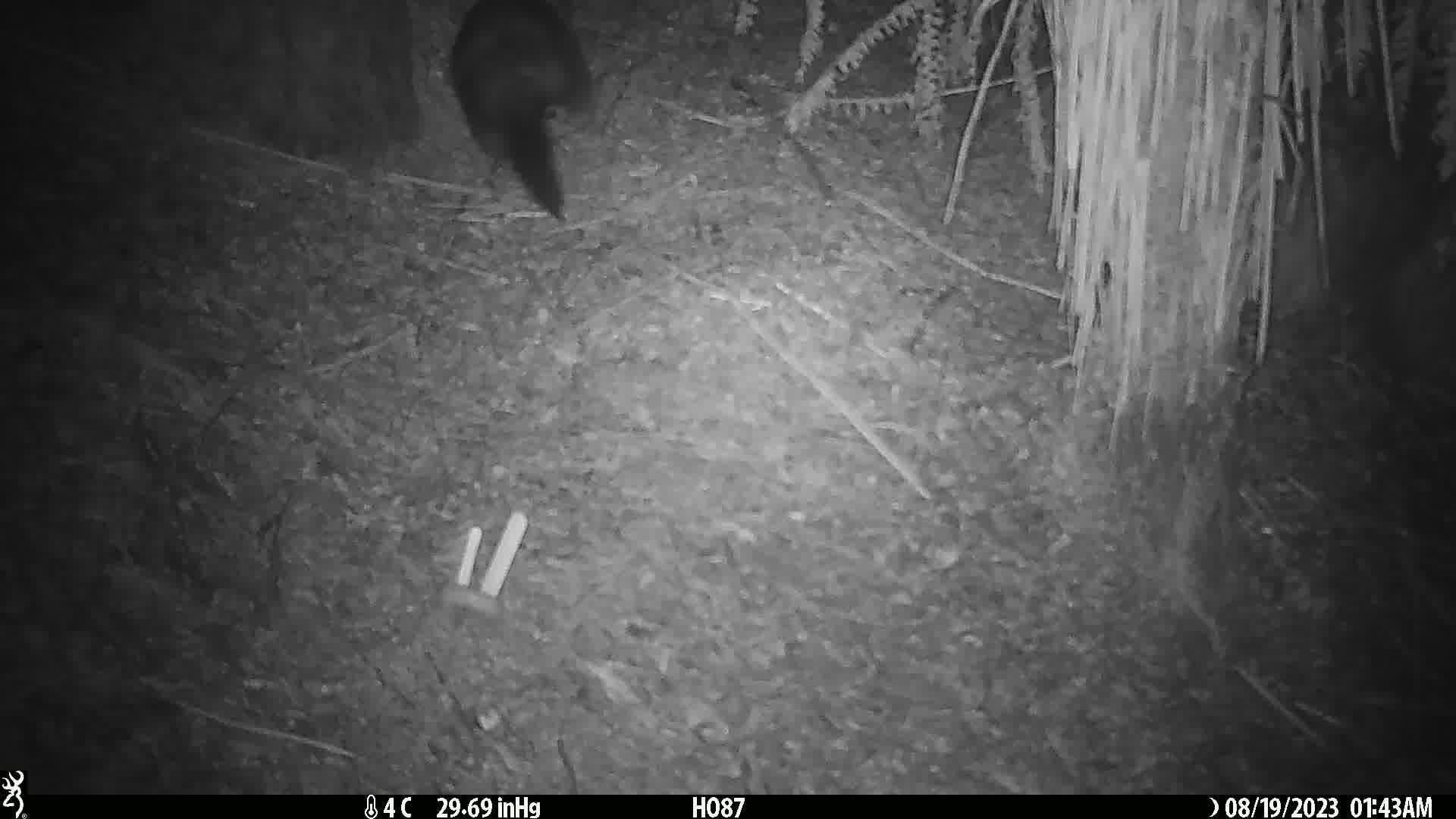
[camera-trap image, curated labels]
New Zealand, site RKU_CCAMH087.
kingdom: Animalia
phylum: Chordata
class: Mammalia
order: Diprotodontia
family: Phalangeridae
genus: Trichosurus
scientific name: Trichosurus vulpecula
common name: common brushtail possum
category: possum